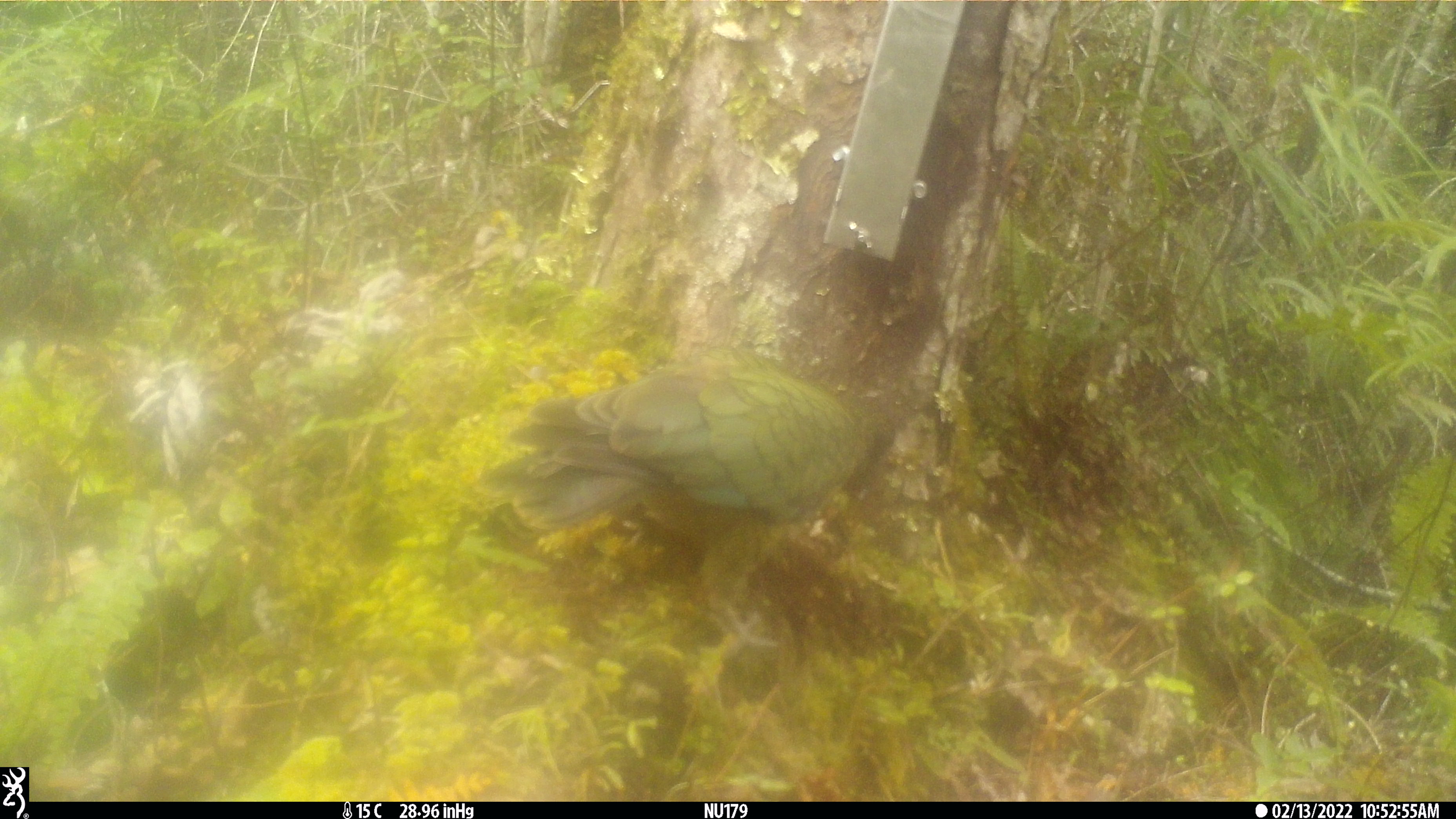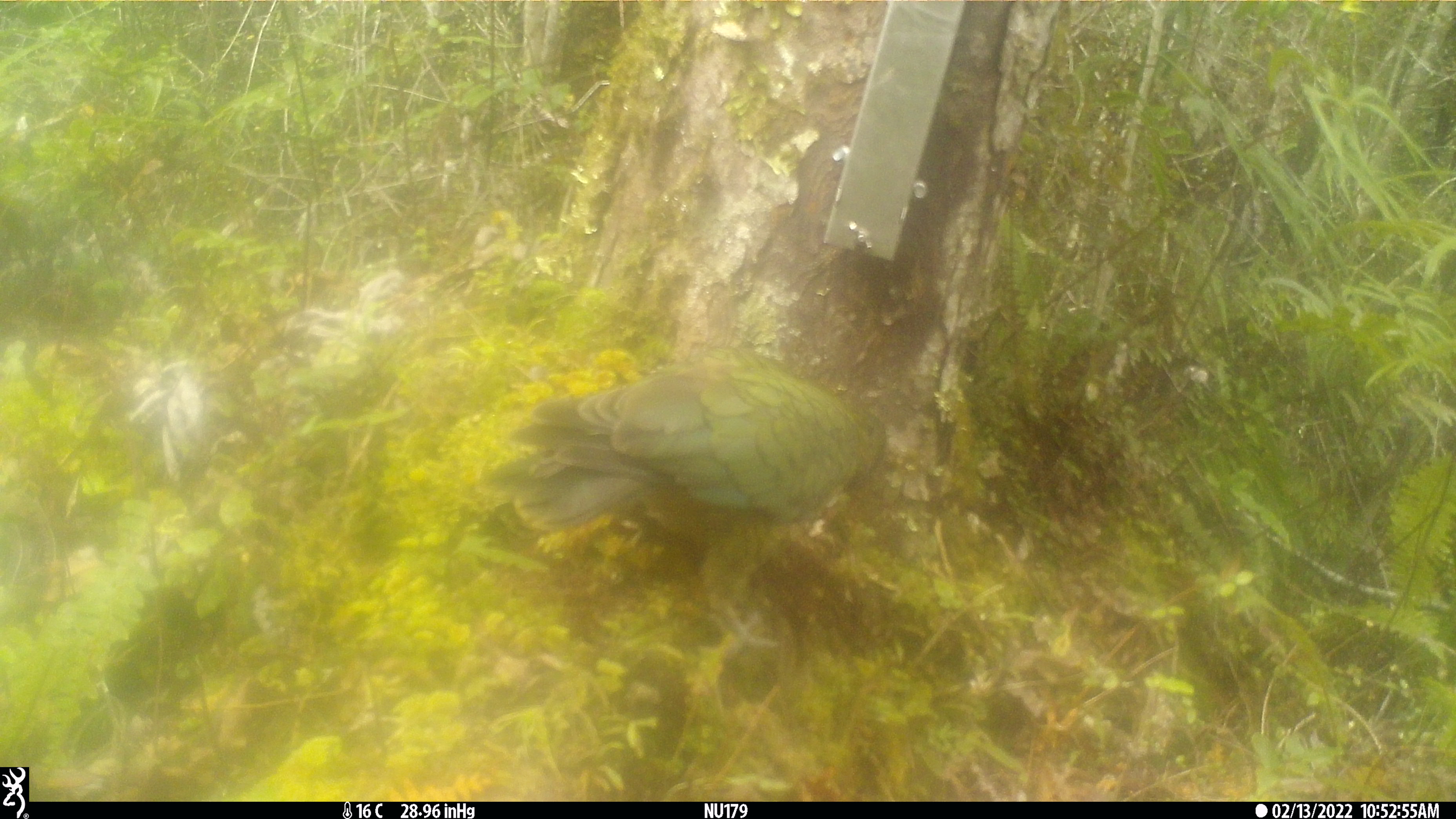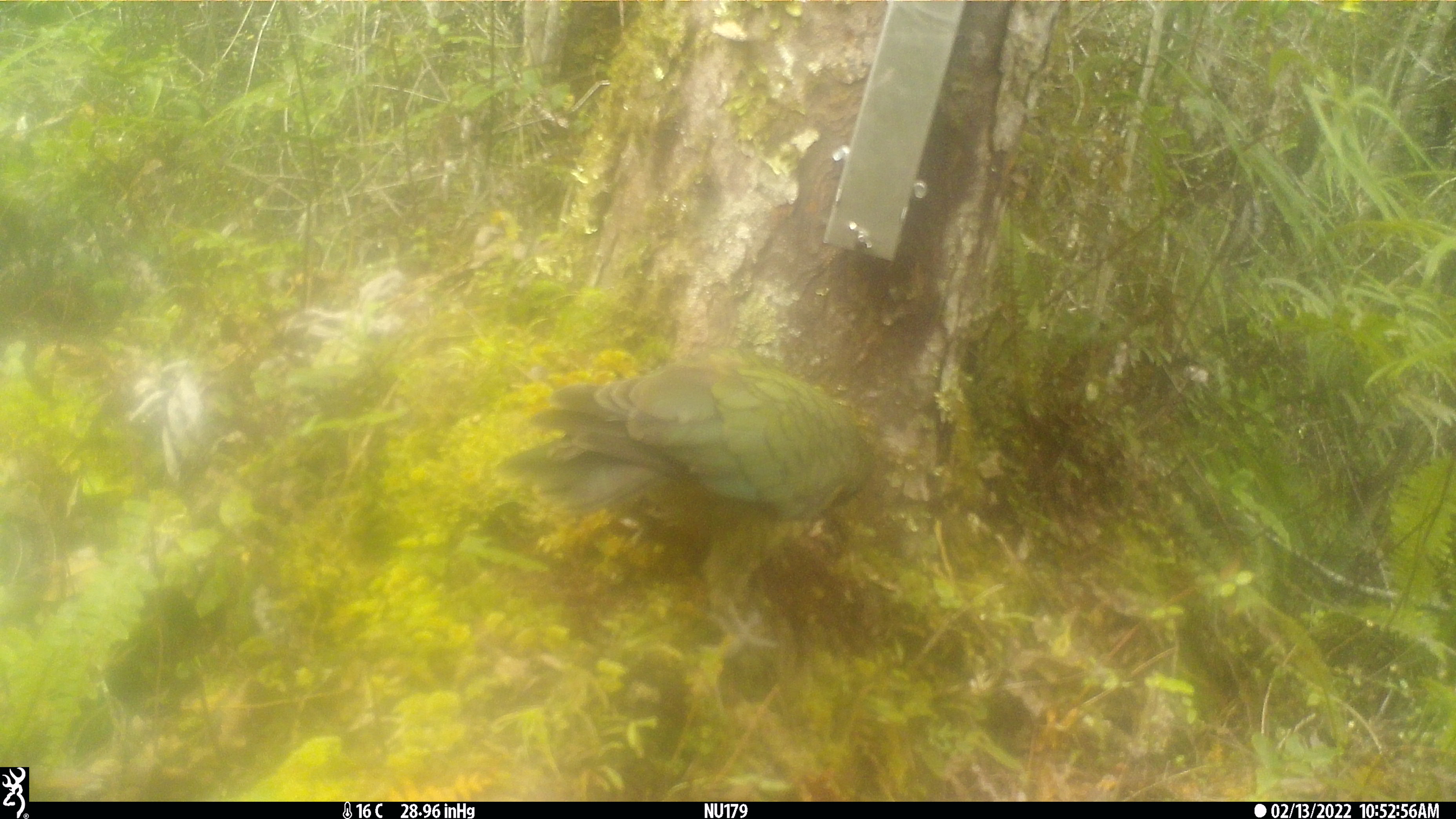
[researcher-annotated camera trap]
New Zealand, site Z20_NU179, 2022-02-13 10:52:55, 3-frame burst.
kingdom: Animalia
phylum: Chordata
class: Aves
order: Psittaciformes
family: Strigopidae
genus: Nestor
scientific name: Nestor notabilis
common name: kea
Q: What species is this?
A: Kea (Nestor notabilis).